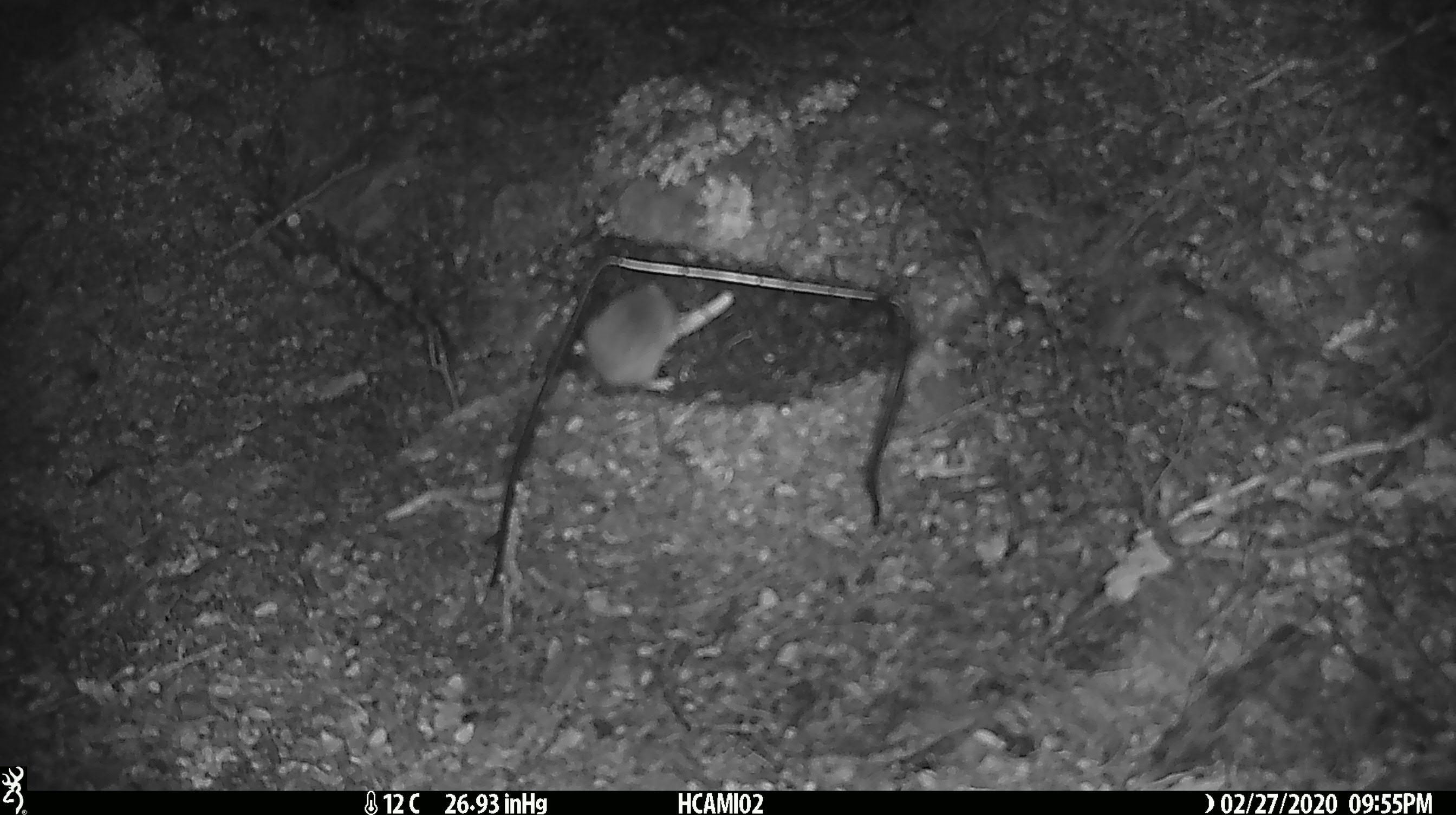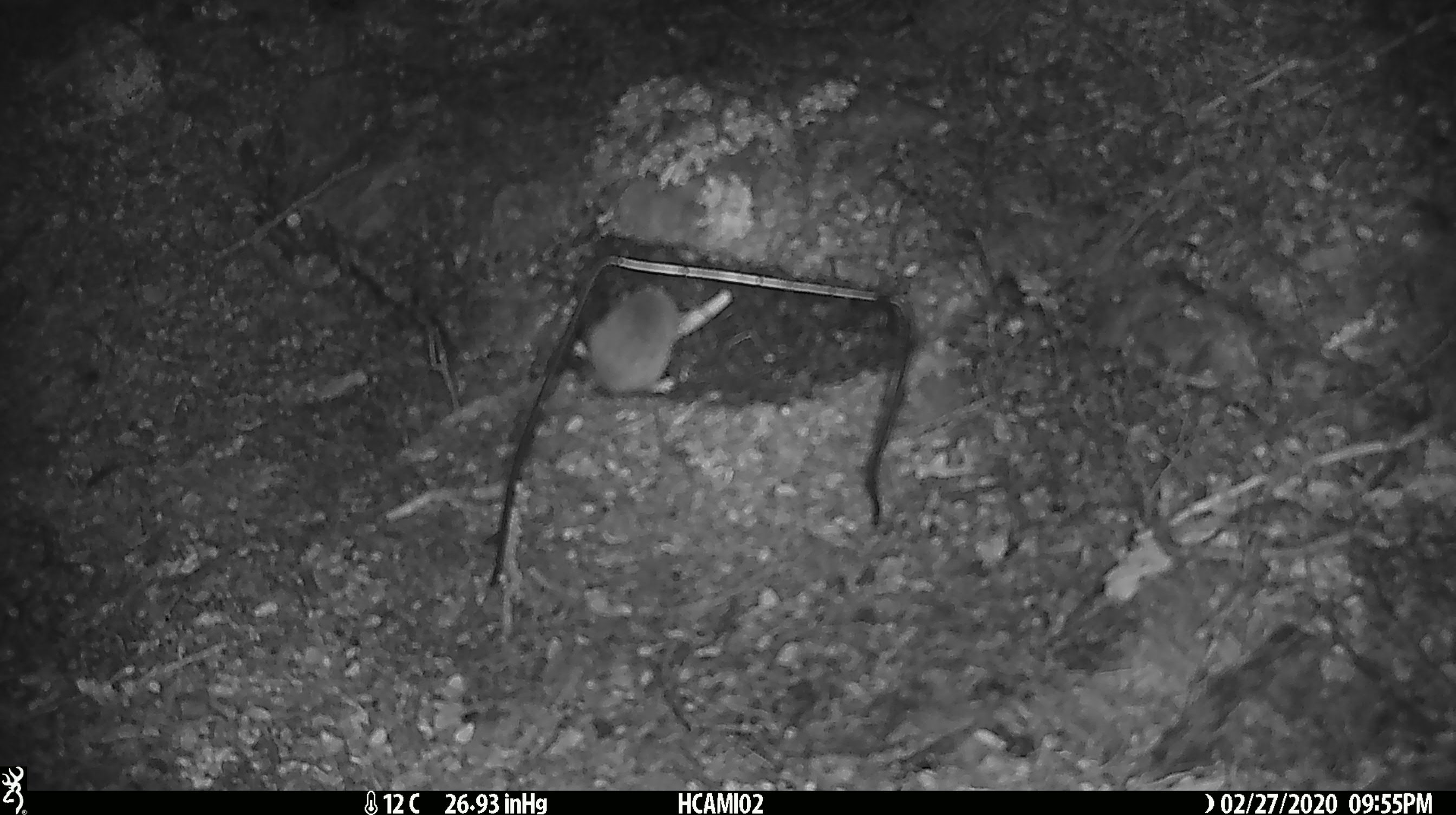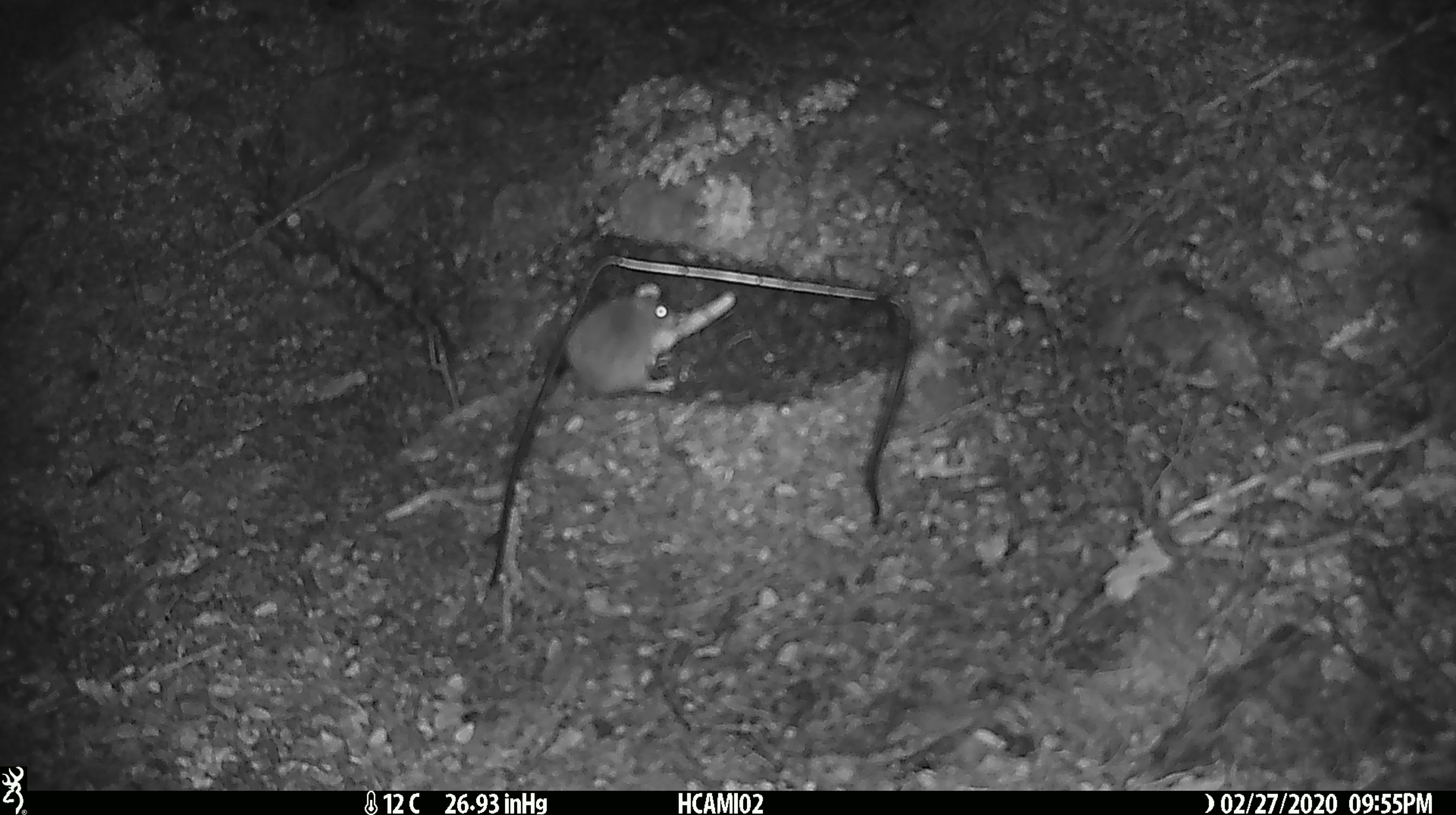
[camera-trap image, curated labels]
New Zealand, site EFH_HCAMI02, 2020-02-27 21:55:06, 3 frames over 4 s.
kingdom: Animalia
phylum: Chordata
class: Mammalia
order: Rodentia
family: Muridae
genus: Mus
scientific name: Mus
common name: mouse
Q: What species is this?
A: Mouse (Mus).